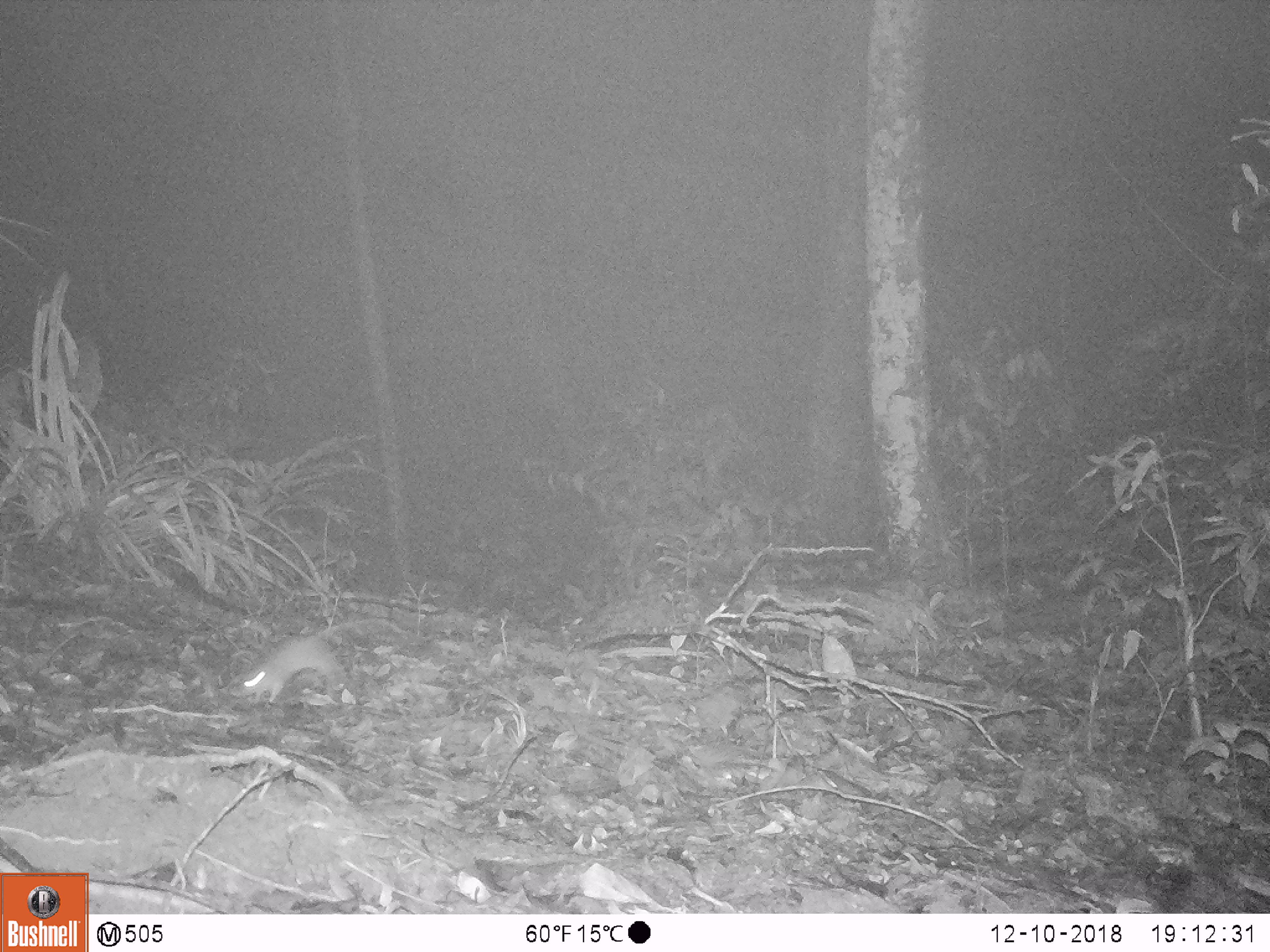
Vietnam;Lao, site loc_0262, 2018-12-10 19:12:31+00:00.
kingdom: Animalia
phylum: Chordata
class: Mammalia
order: Rodentia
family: Muridae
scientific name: Muridae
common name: old-world mice and rats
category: unidentified murid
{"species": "unidentified murid (old-world mice and rats) (Muridae)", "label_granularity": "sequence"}